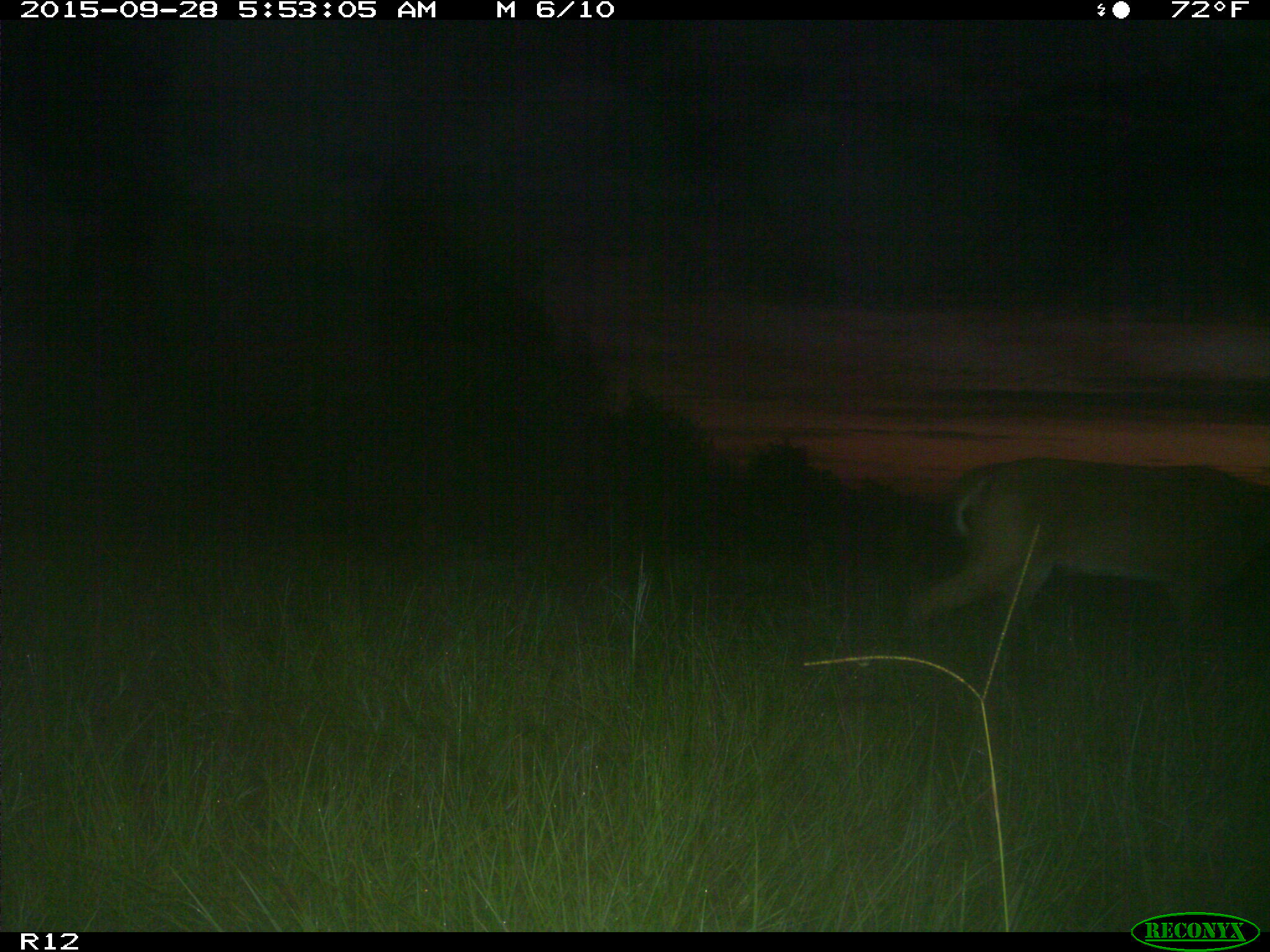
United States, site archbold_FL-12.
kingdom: Animalia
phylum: Chordata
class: Mammalia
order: Artiodactyla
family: Cervidae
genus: Odocoileus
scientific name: Odocoileus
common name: deer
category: unidentified deer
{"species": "unidentified deer (deer) (Odocoileus)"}